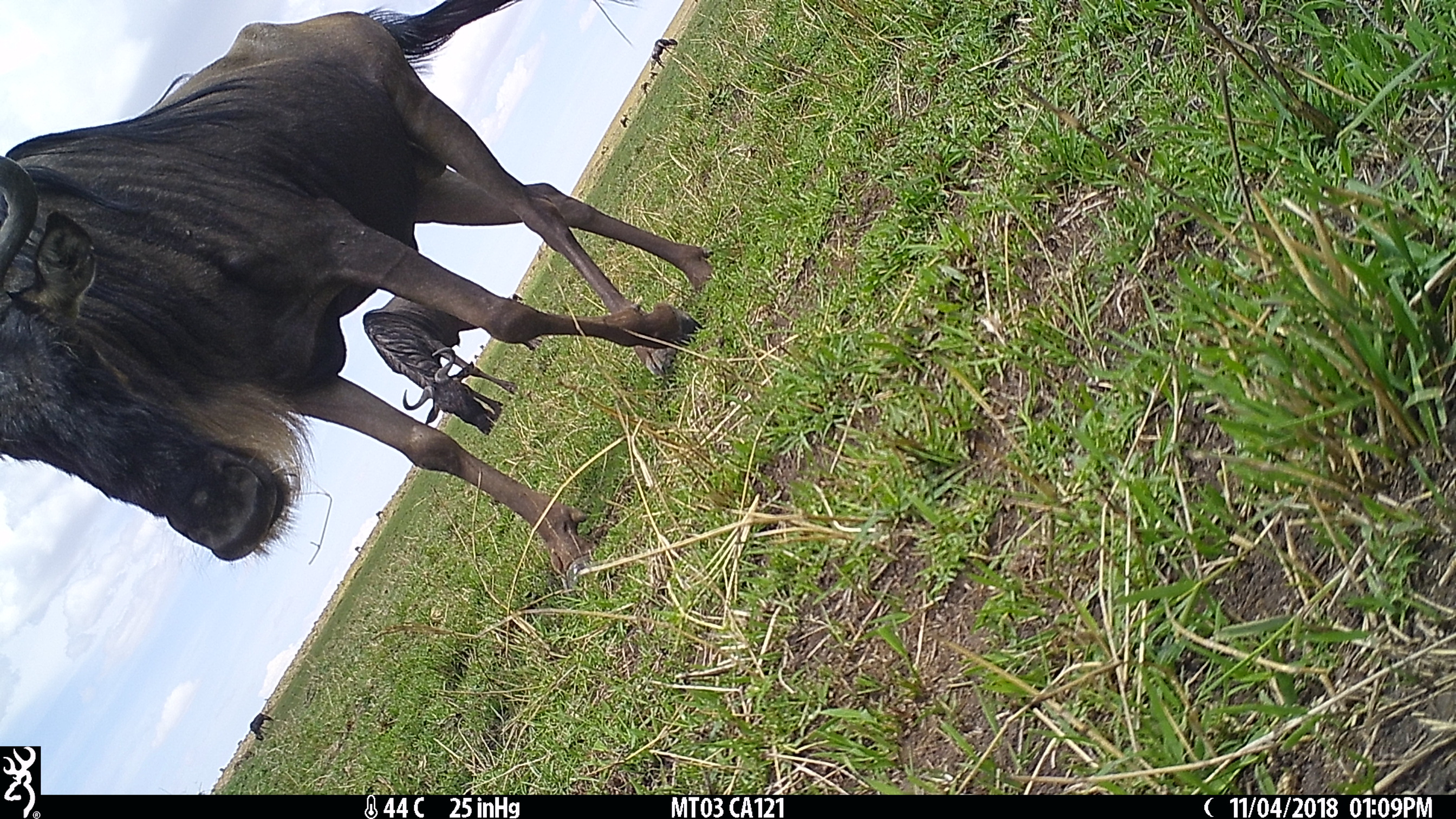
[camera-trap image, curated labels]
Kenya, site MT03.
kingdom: Animalia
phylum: Chordata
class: Mammalia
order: Artiodactyla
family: Bovidae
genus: Connochaetes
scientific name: Connochaetes taurinus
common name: blue wildebeest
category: wildebeest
Wildebeest (blue wildebeest) (Connochaetes taurinus).